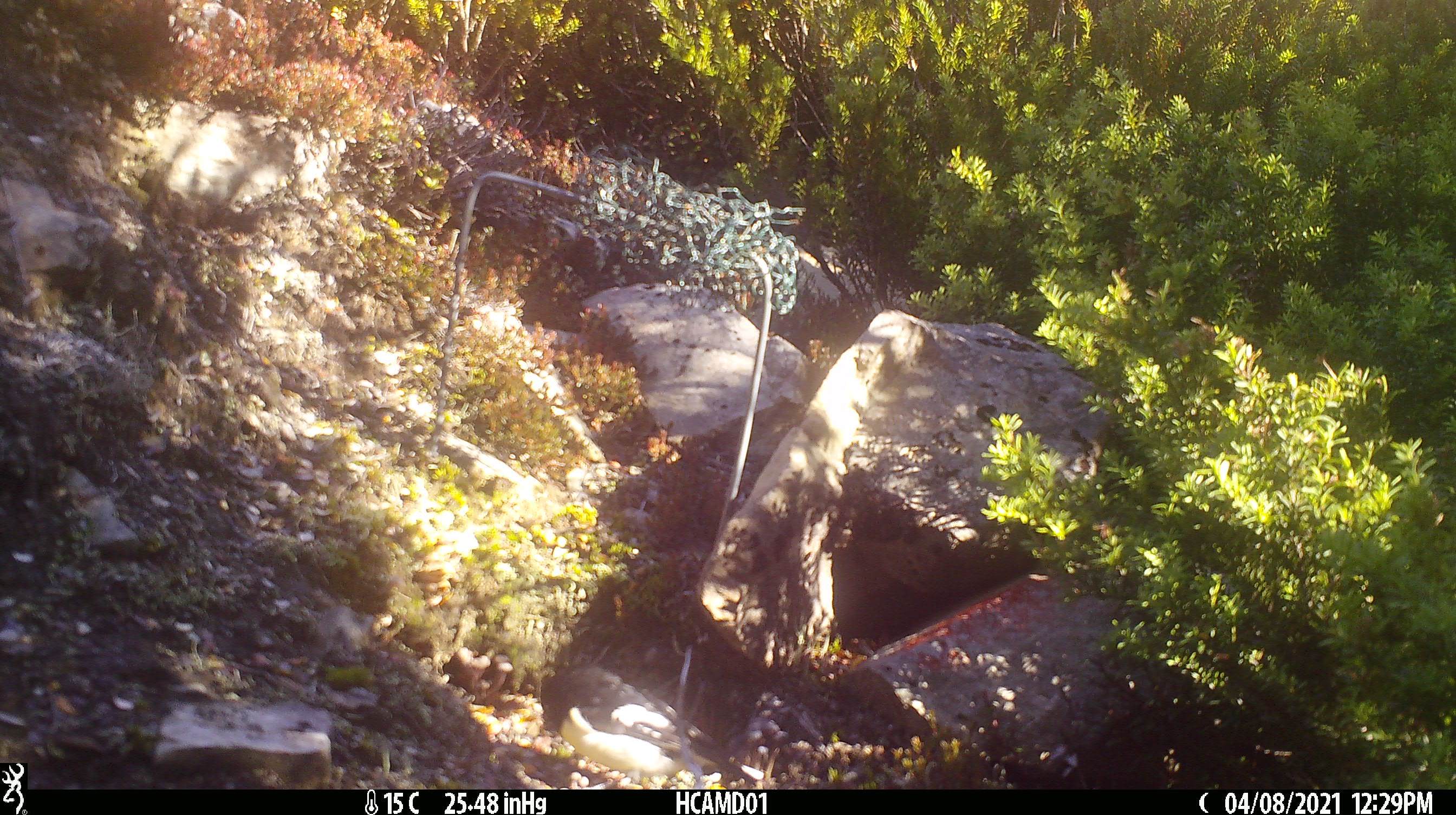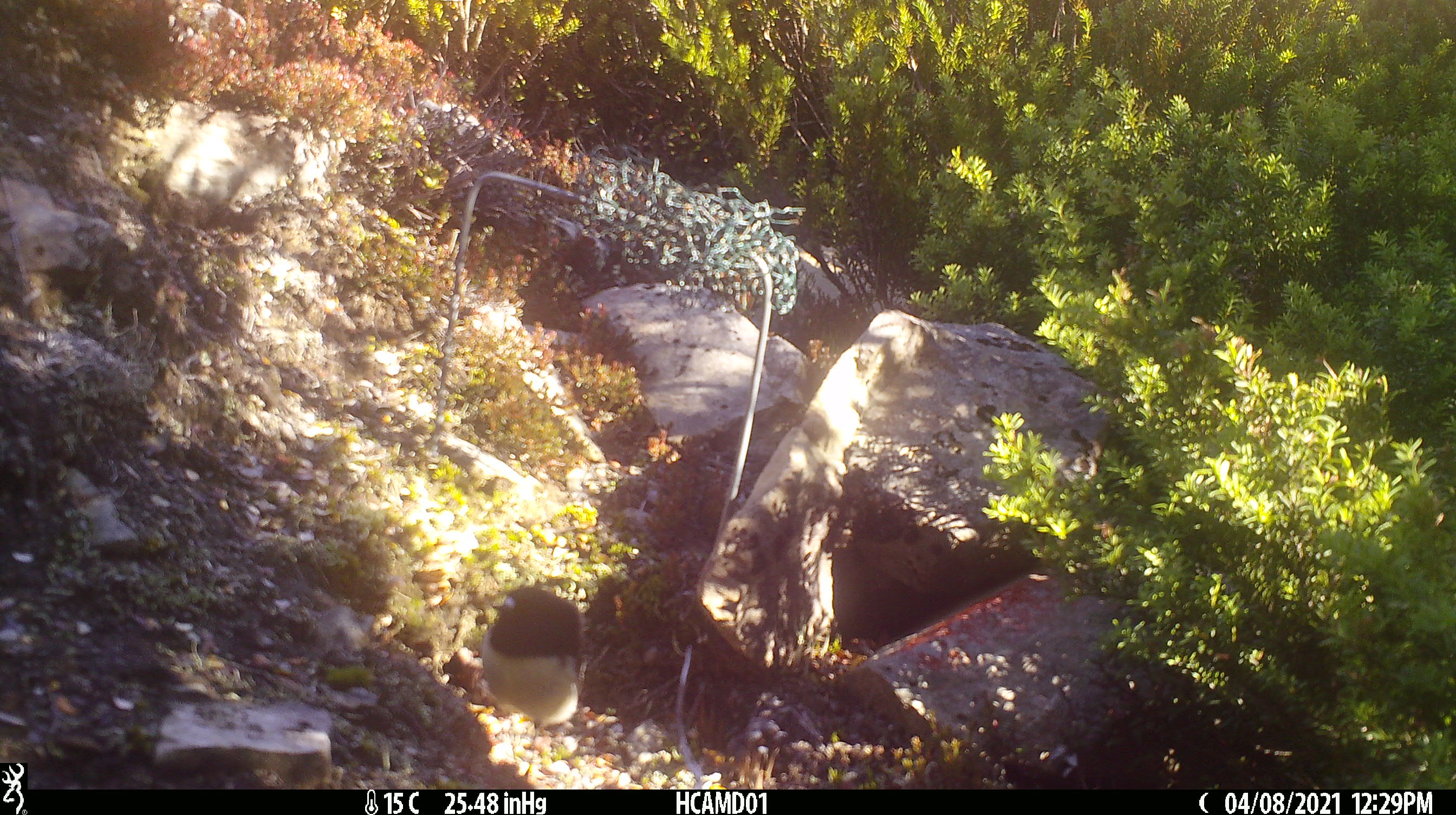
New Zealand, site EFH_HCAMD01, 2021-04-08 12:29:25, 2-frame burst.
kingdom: Animalia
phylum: Chordata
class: Aves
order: Passeriformes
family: Petroicidae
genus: Petroica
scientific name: Petroica macrocephala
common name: tomtit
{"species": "tomtit (Petroica macrocephala)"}